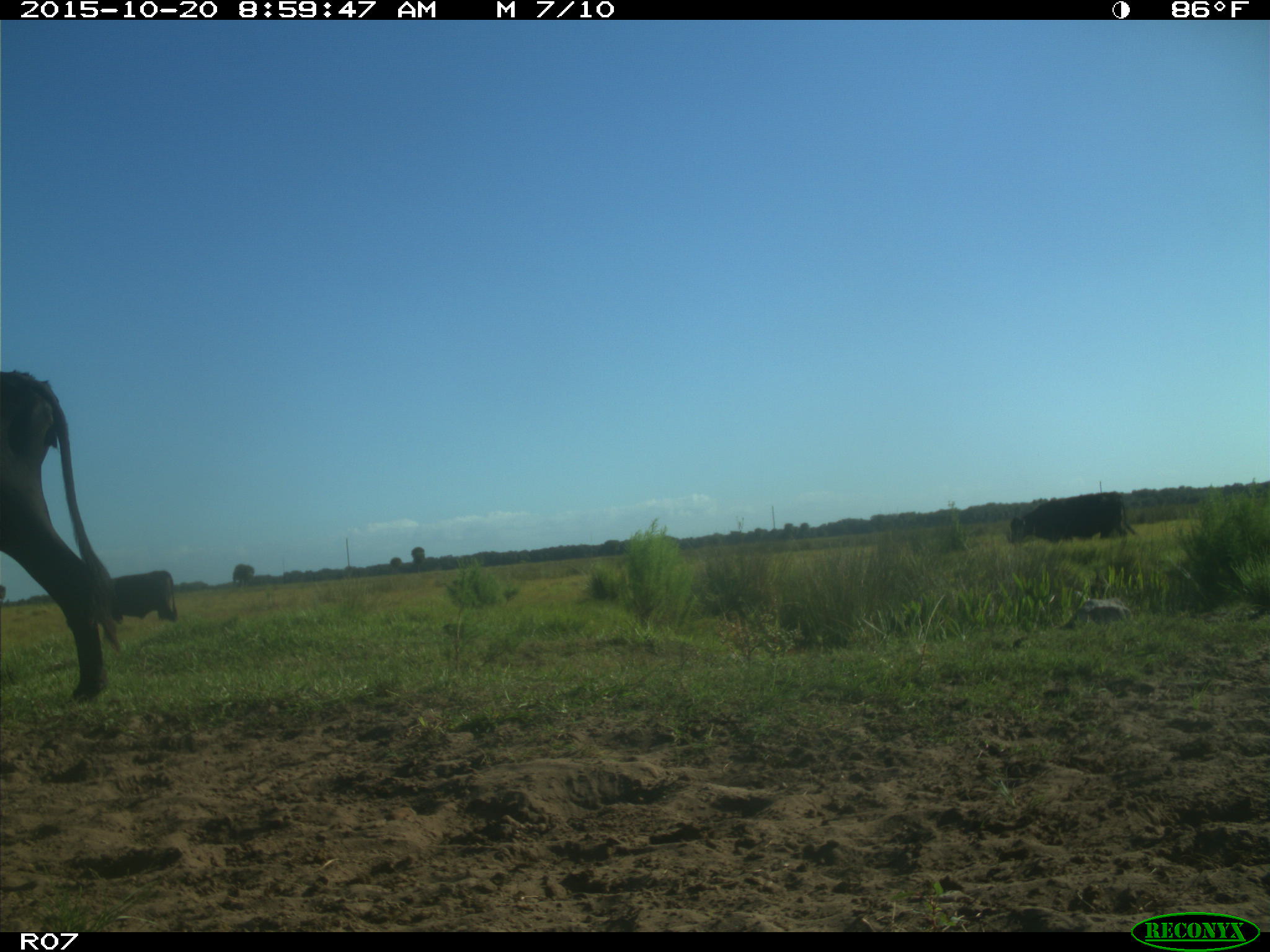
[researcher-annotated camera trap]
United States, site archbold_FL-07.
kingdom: Animalia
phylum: Chordata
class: Mammalia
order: Artiodactyla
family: Bovidae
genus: Bos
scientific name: Bos taurus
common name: domestic cow